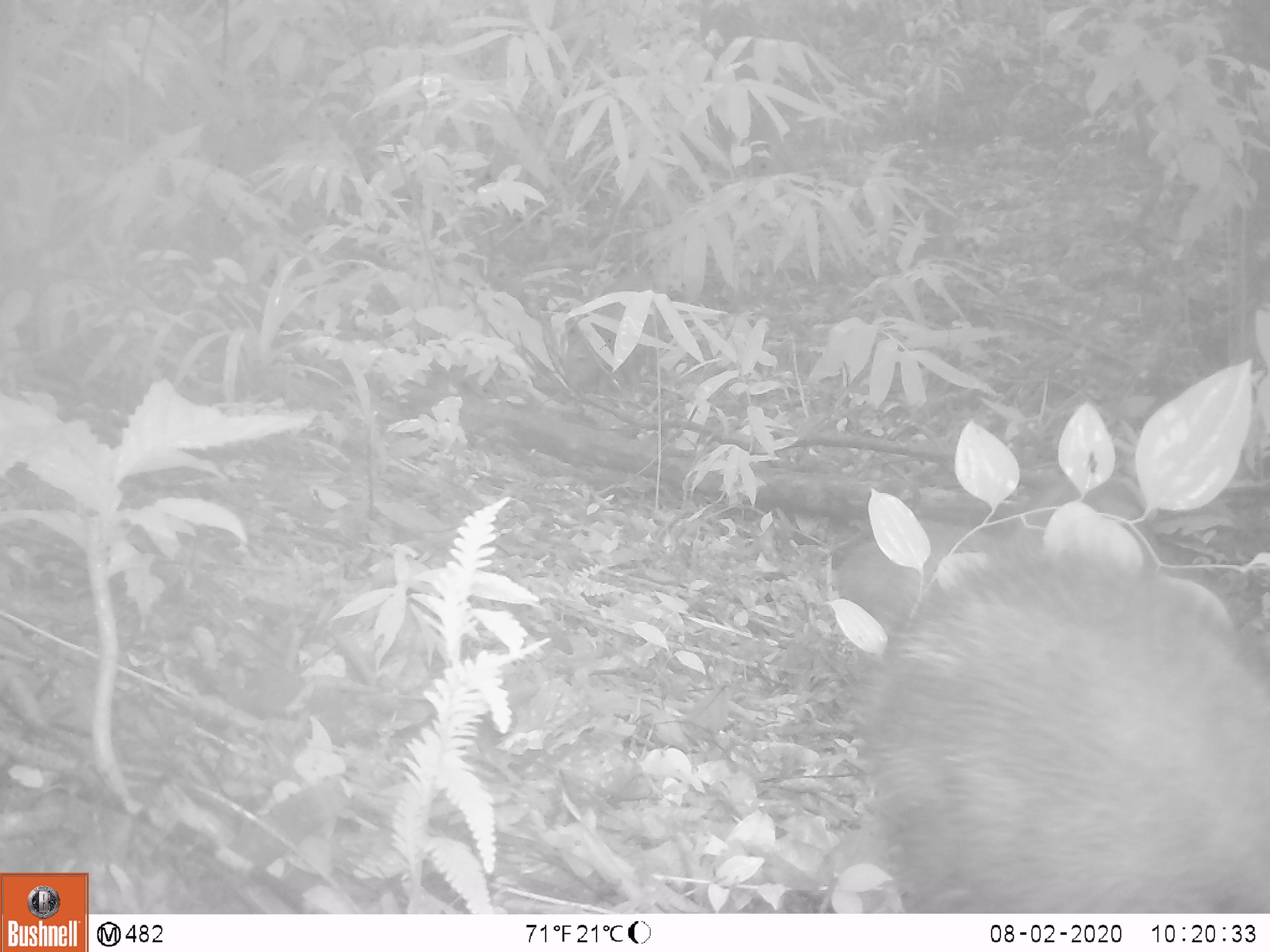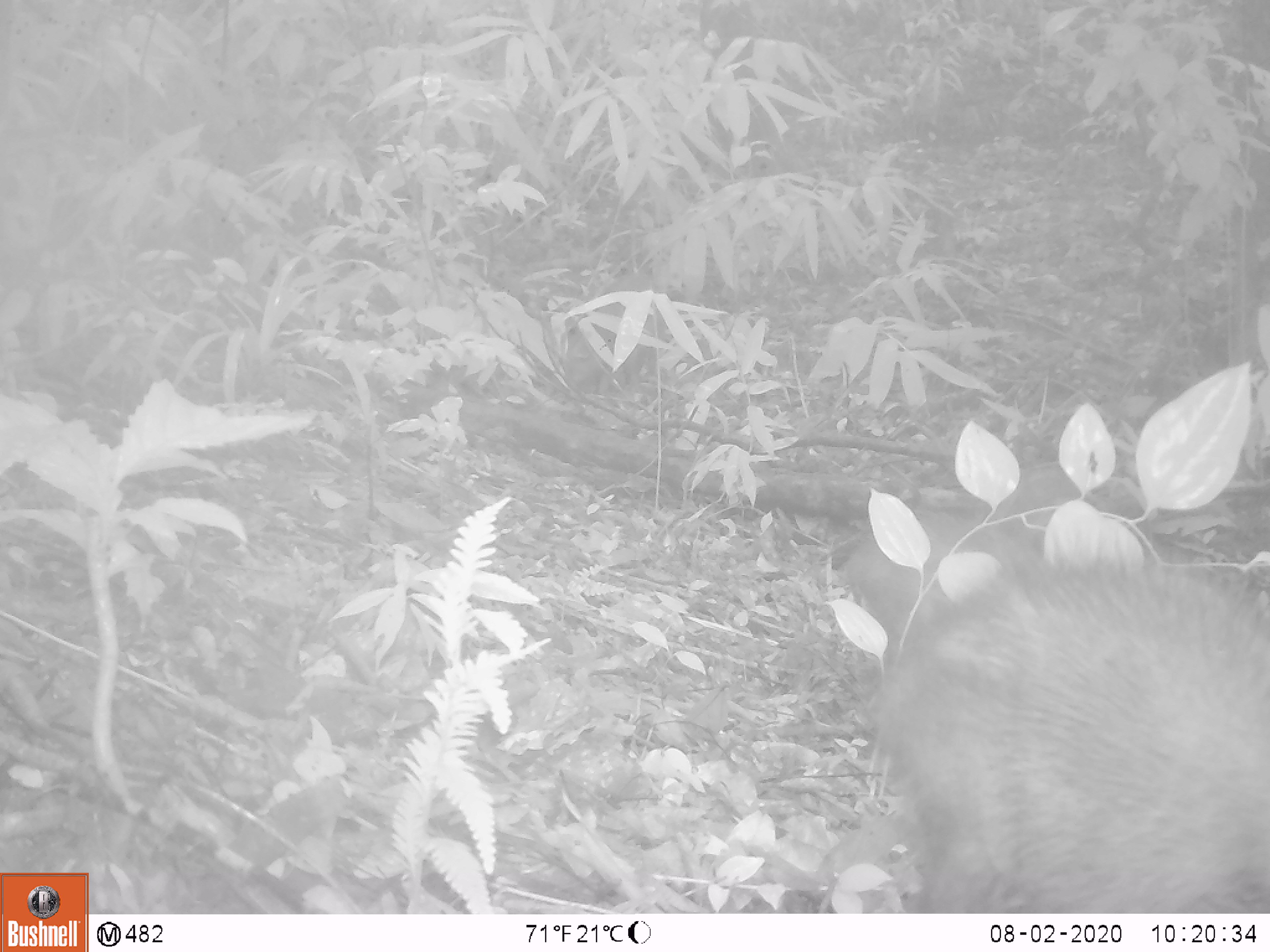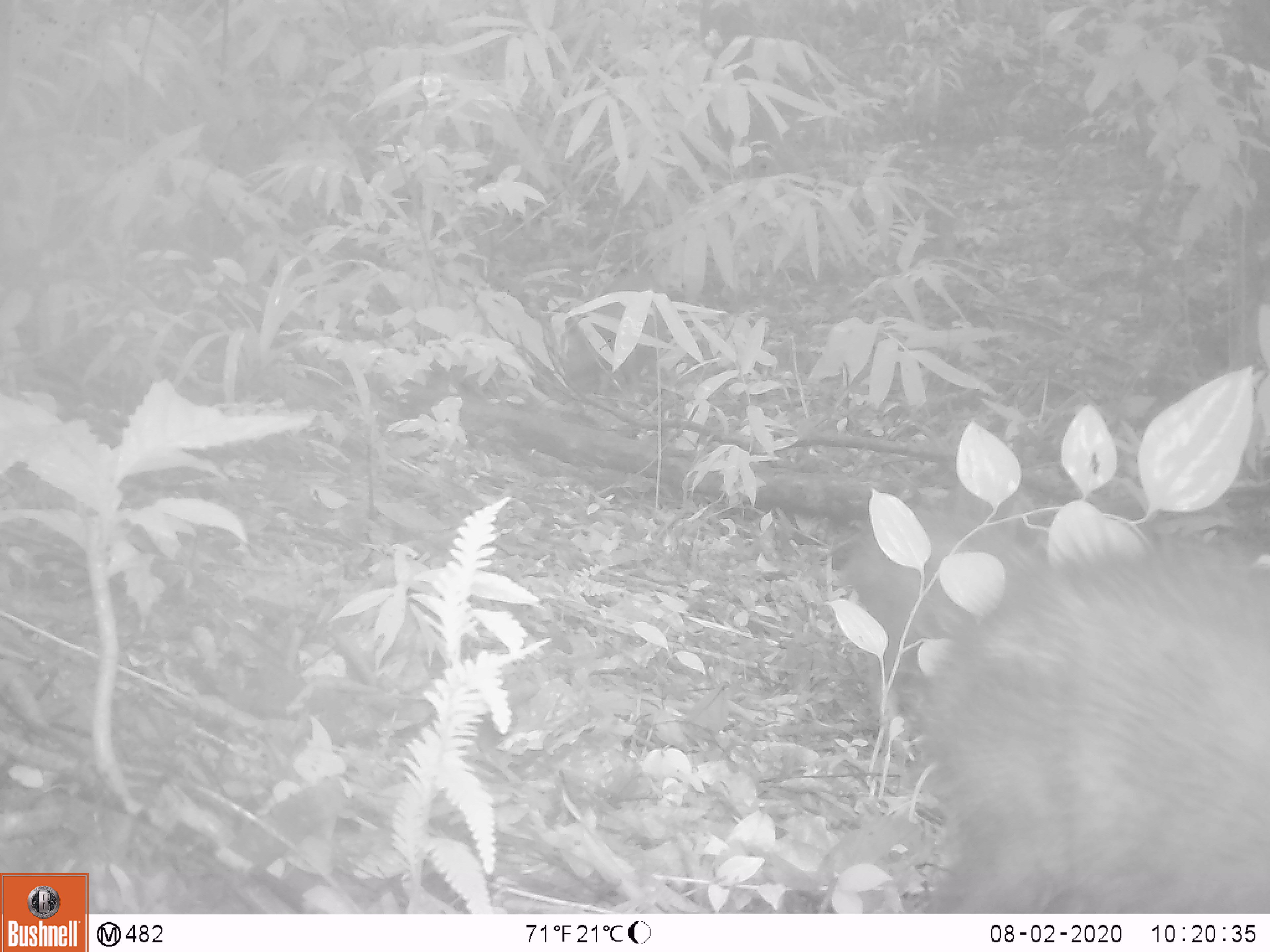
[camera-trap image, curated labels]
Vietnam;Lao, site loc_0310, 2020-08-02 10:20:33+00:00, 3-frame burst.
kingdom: Animalia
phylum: Chordata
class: Mammalia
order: Artiodactyla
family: Suidae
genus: Sus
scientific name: Sus scrofa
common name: eurasian wild pig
Eurasian wild pig (Sus scrofa). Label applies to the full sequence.